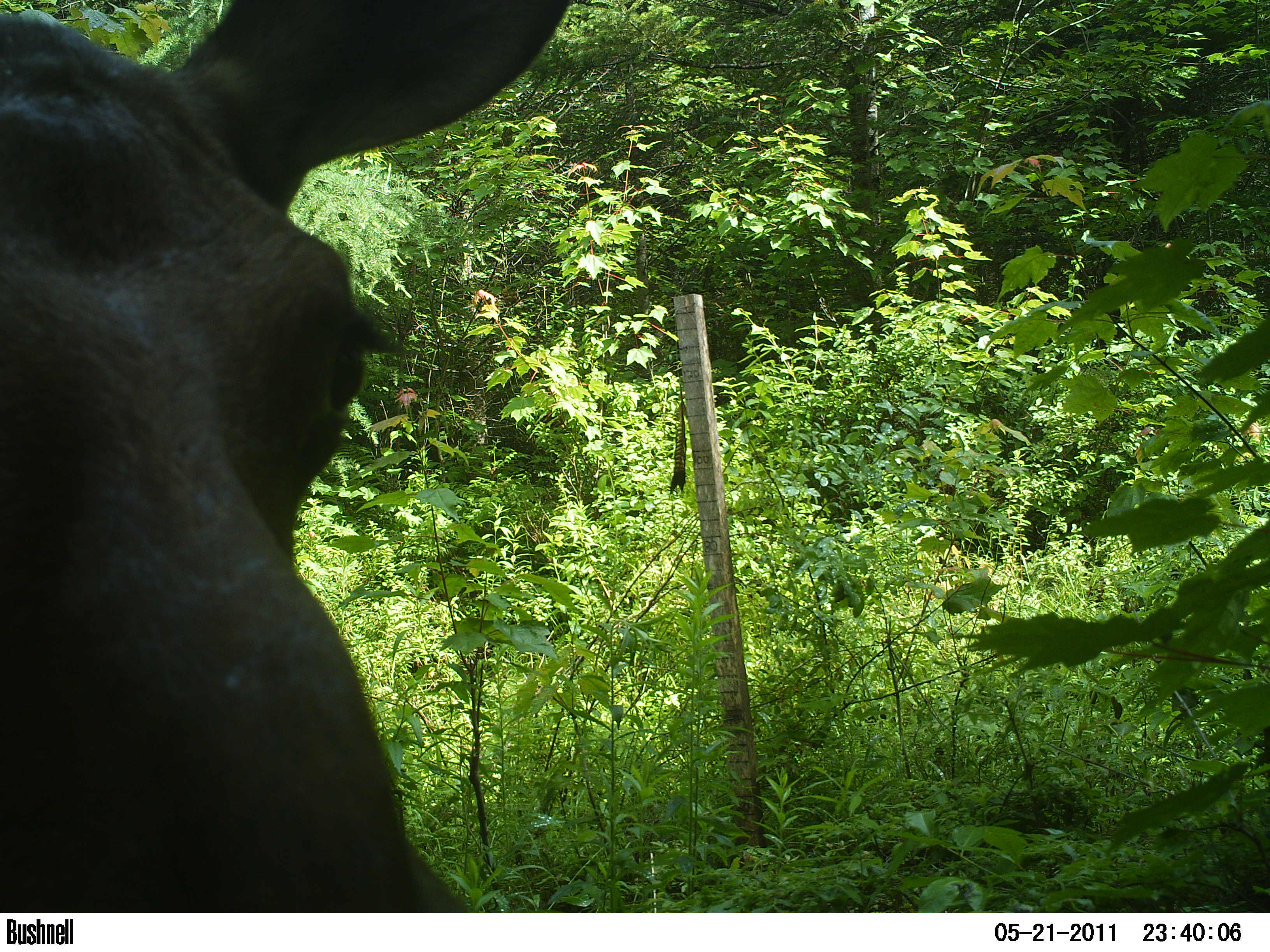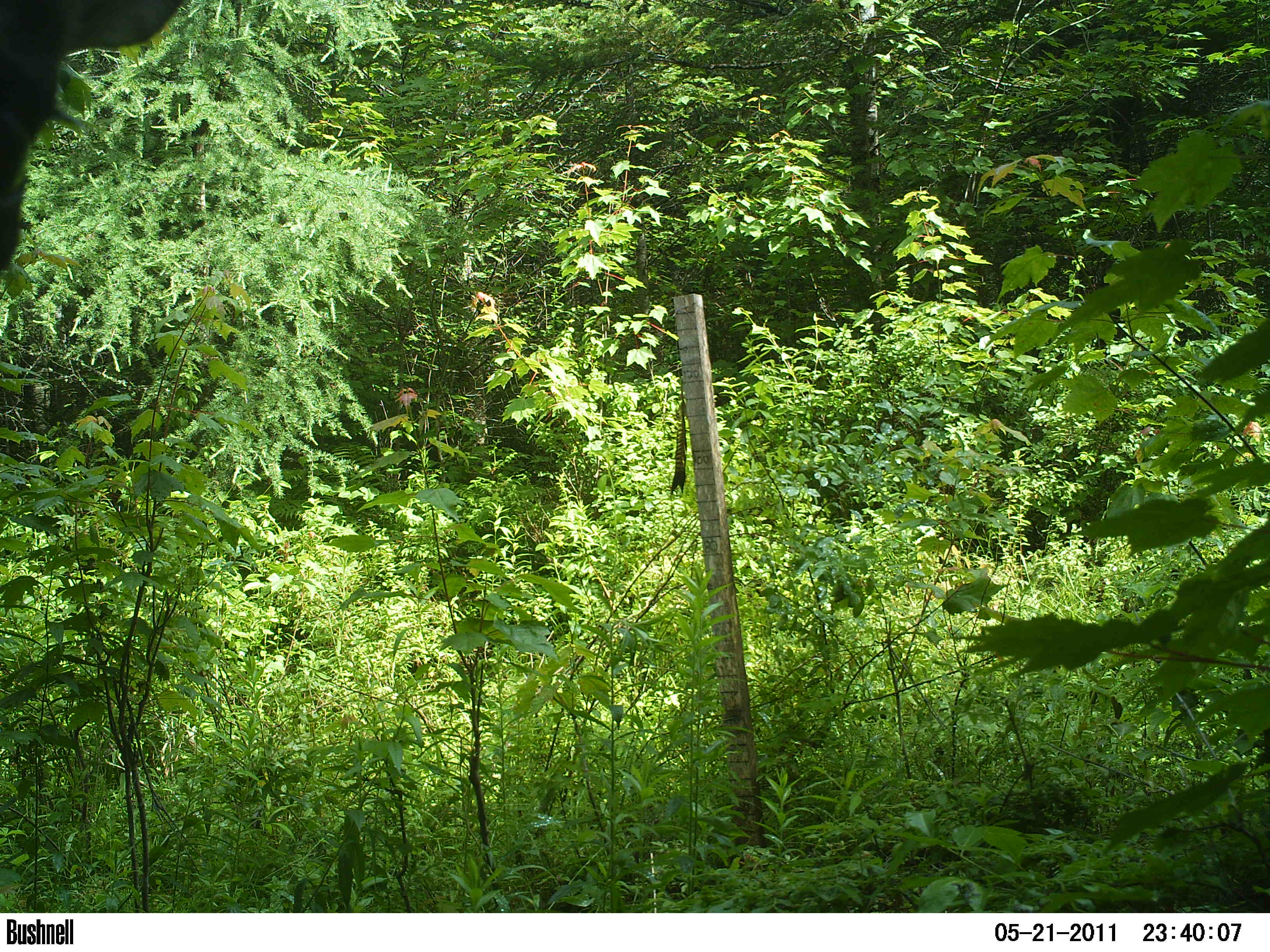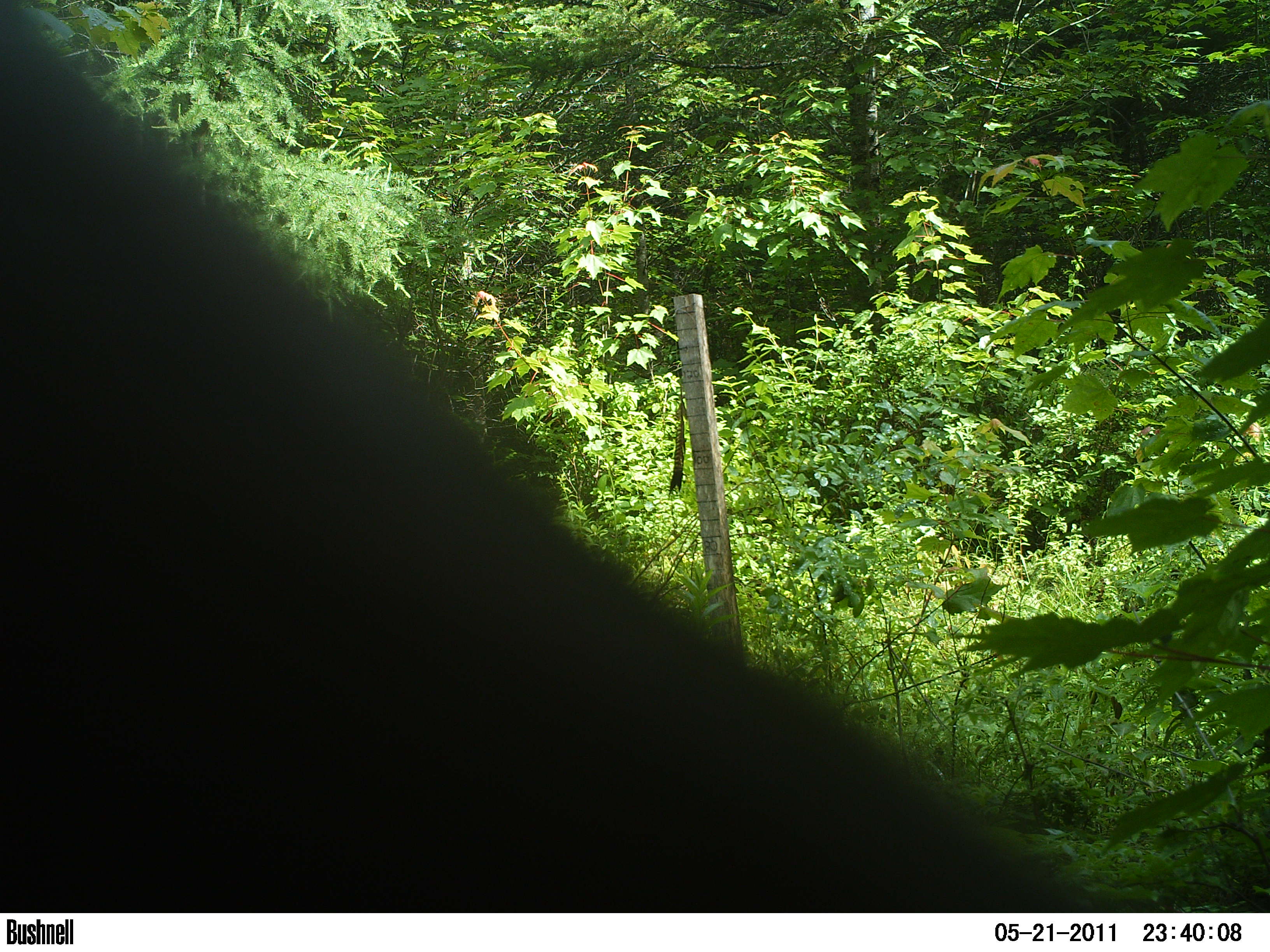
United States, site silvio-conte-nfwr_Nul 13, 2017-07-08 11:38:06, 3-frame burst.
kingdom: Animalia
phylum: Chordata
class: Mammalia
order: Artiodactyla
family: Cervidae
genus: Alces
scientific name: Alces alces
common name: moose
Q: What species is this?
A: Moose (Alces alces).